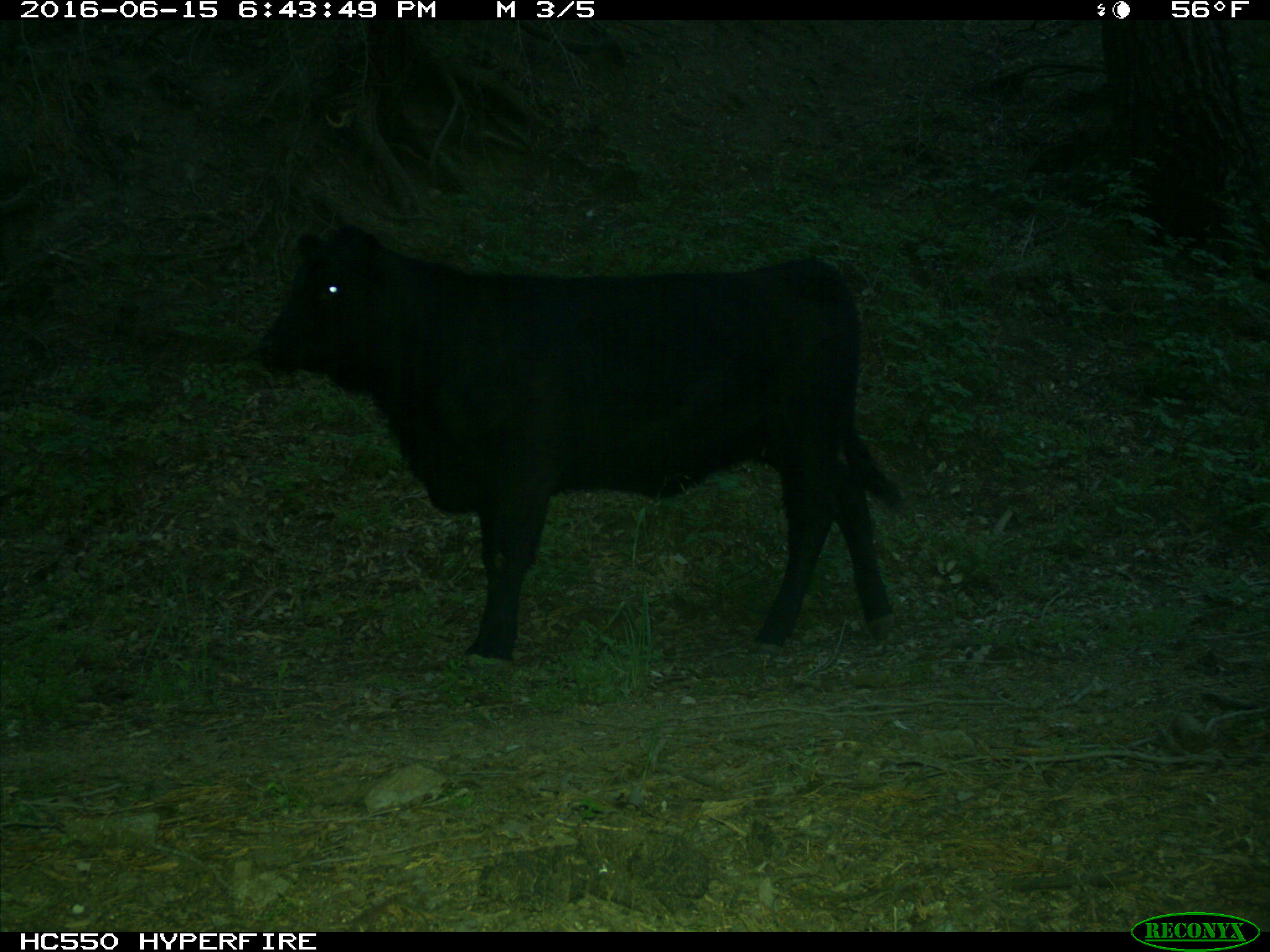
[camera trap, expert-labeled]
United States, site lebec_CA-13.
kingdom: Animalia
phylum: Chordata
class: Mammalia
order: Artiodactyla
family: Bovidae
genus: Bos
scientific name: Bos taurus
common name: domestic cow